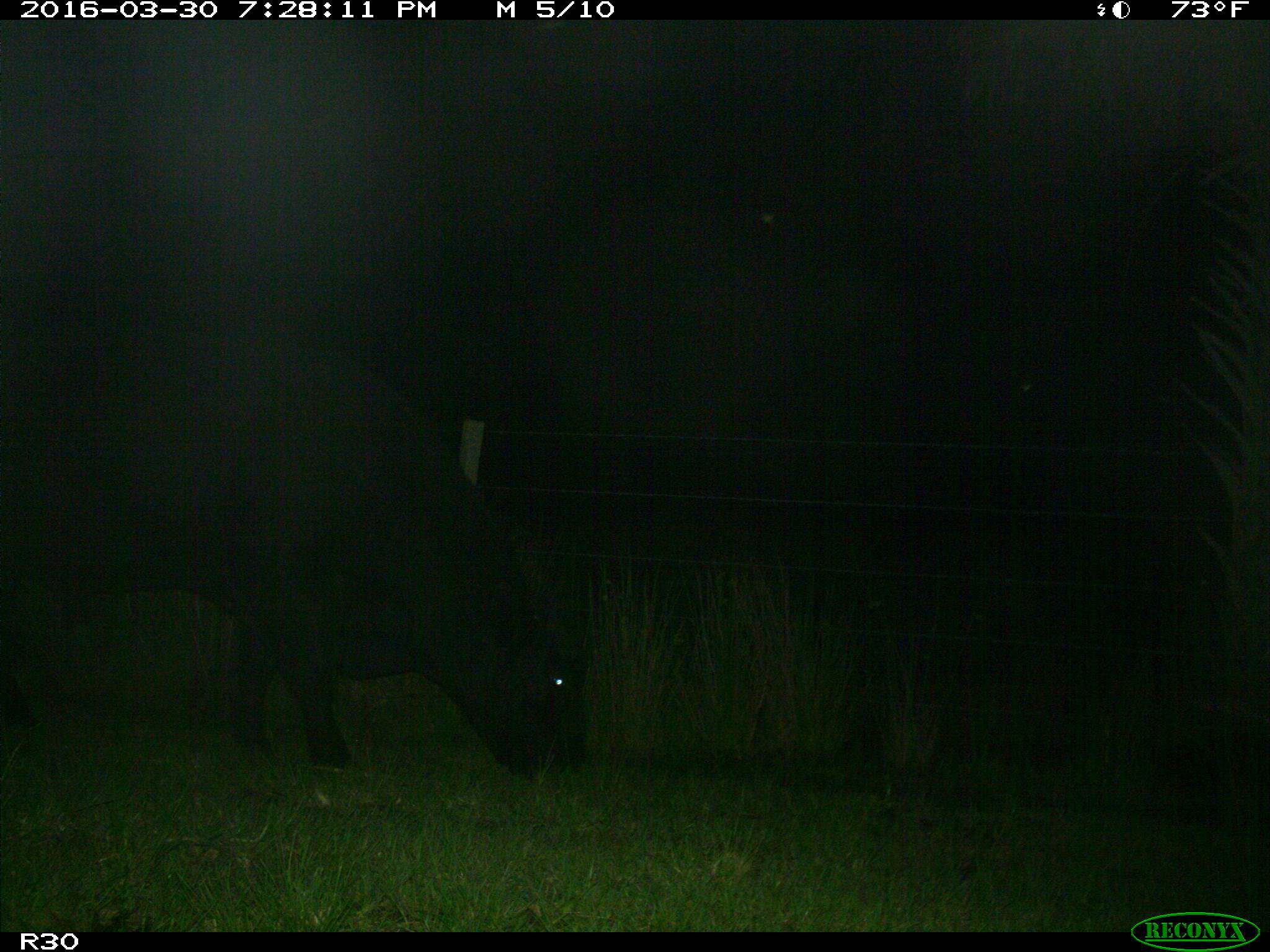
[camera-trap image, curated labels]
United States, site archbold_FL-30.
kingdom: Animalia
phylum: Chordata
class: Mammalia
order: Artiodactyla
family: Bovidae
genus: Bos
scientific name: Bos taurus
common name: domestic cow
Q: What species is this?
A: Bos taurus (domestic cow).